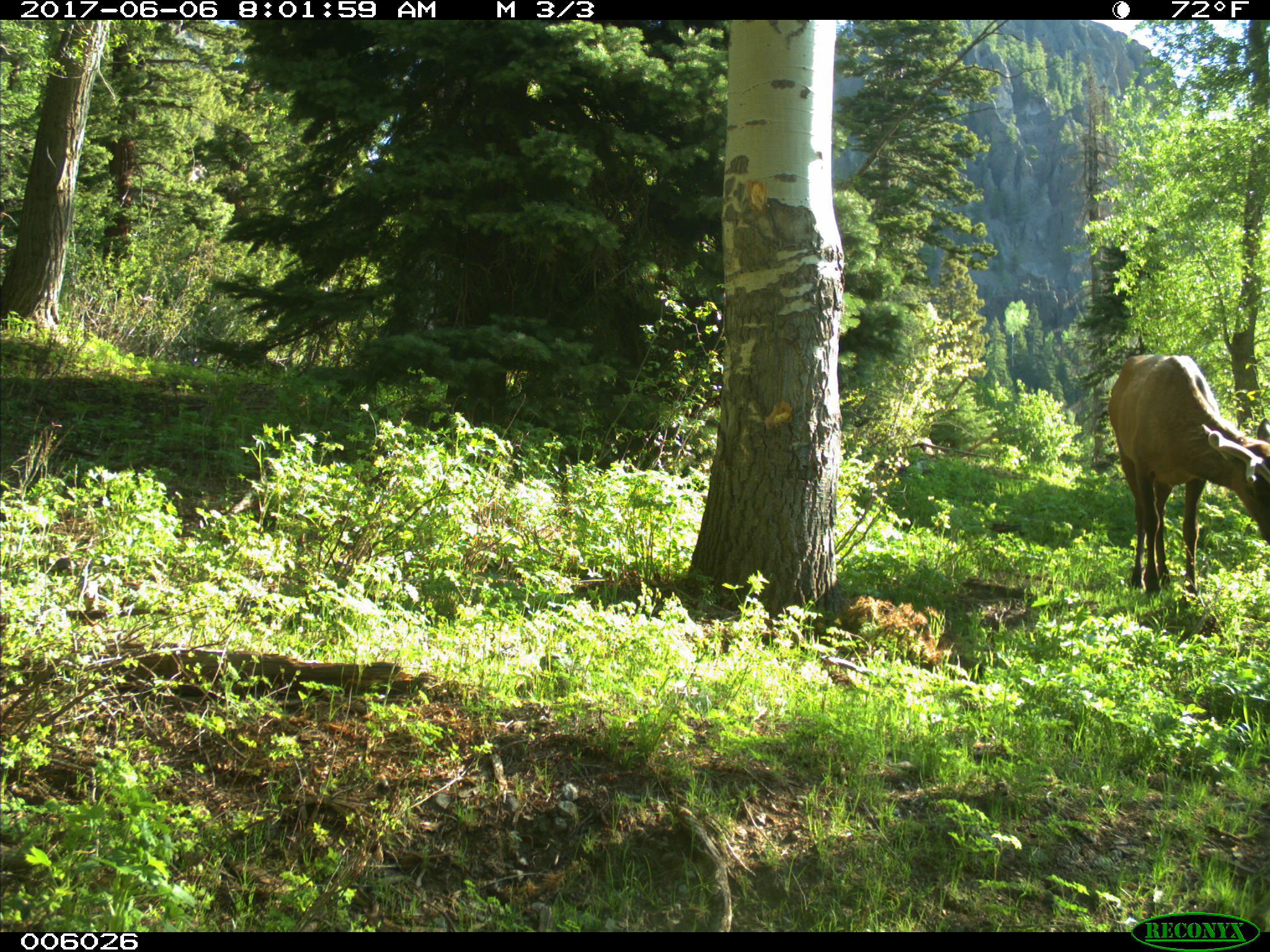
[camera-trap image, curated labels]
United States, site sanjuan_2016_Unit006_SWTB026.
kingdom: Animalia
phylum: Chordata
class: Mammalia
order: Artiodactyla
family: Cervidae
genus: Cervus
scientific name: Cervus elaphus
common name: red deer